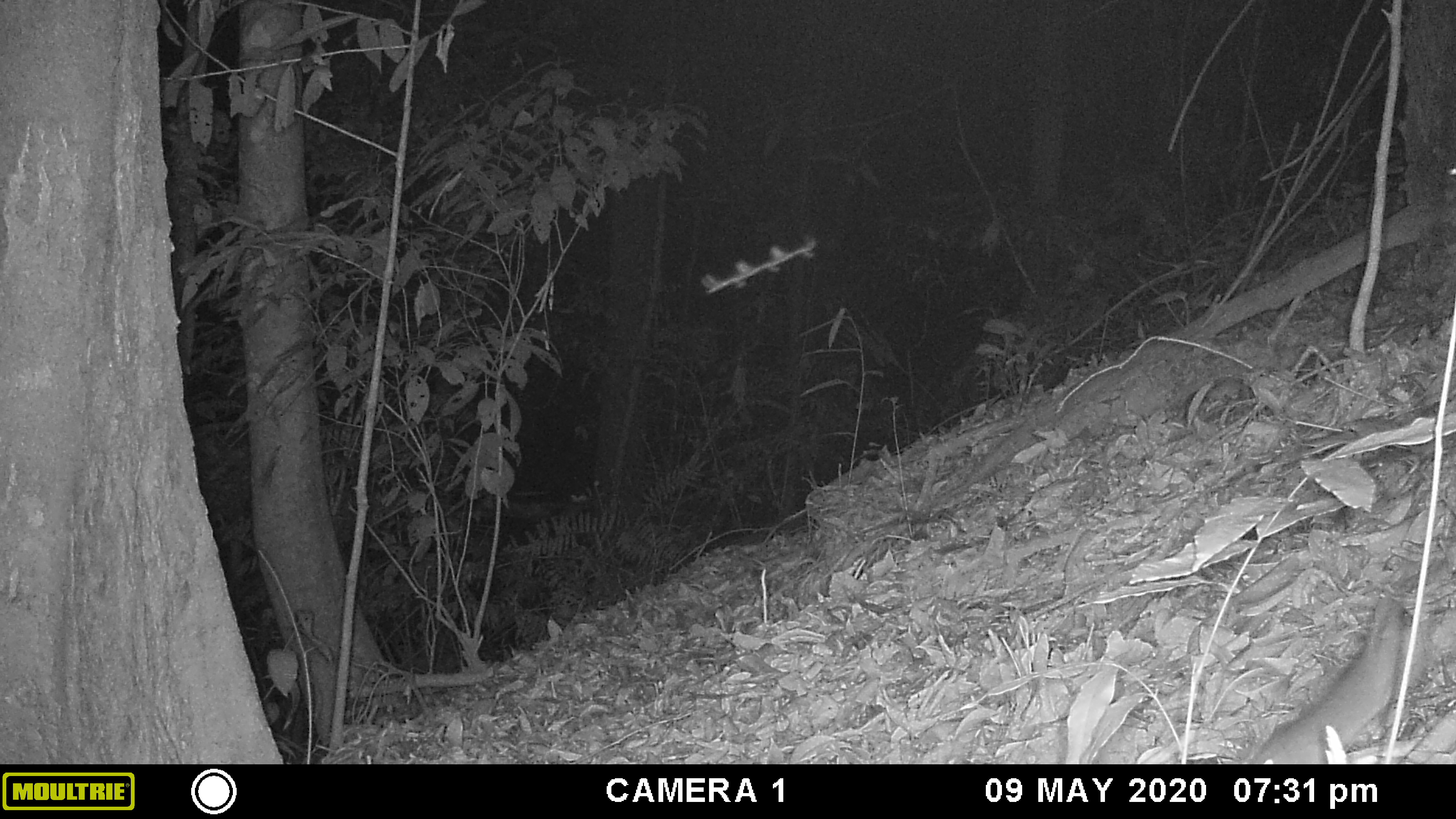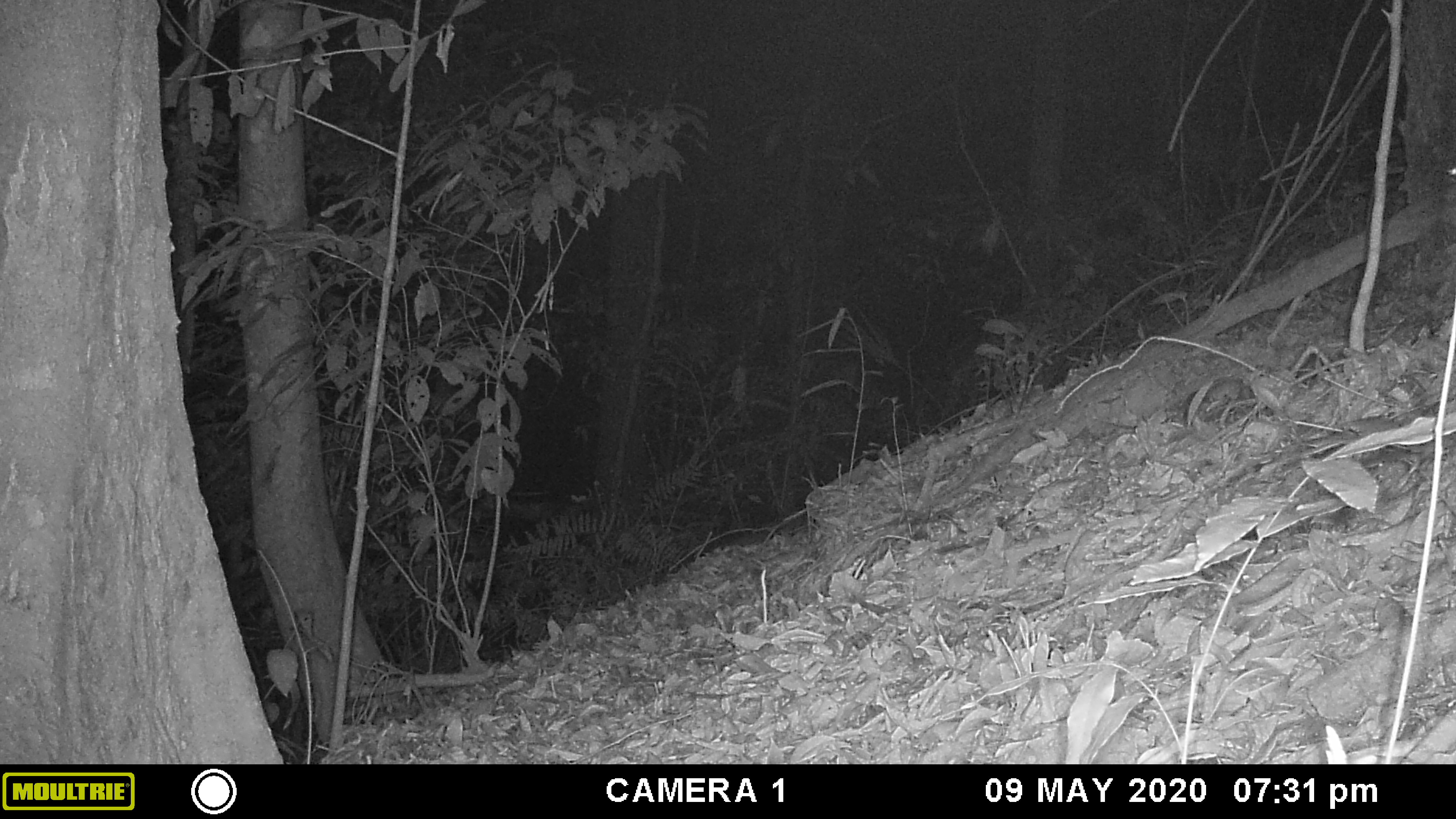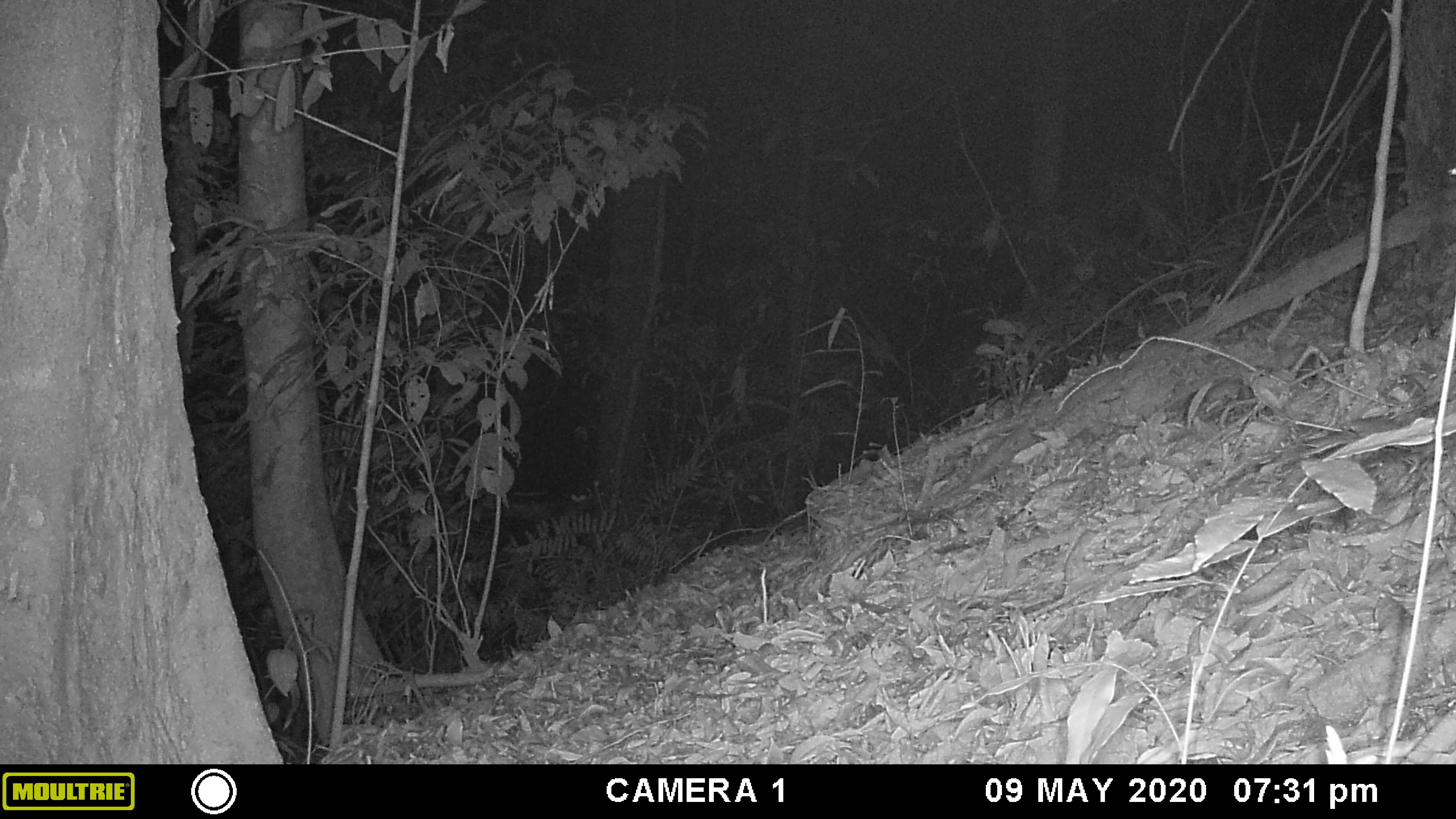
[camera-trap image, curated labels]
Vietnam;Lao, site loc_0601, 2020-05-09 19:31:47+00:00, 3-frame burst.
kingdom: Animalia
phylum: Chordata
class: Mammalia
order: Rodentia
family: Muridae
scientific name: Muridae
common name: old-world mice and rats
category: unidentified murid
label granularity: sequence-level